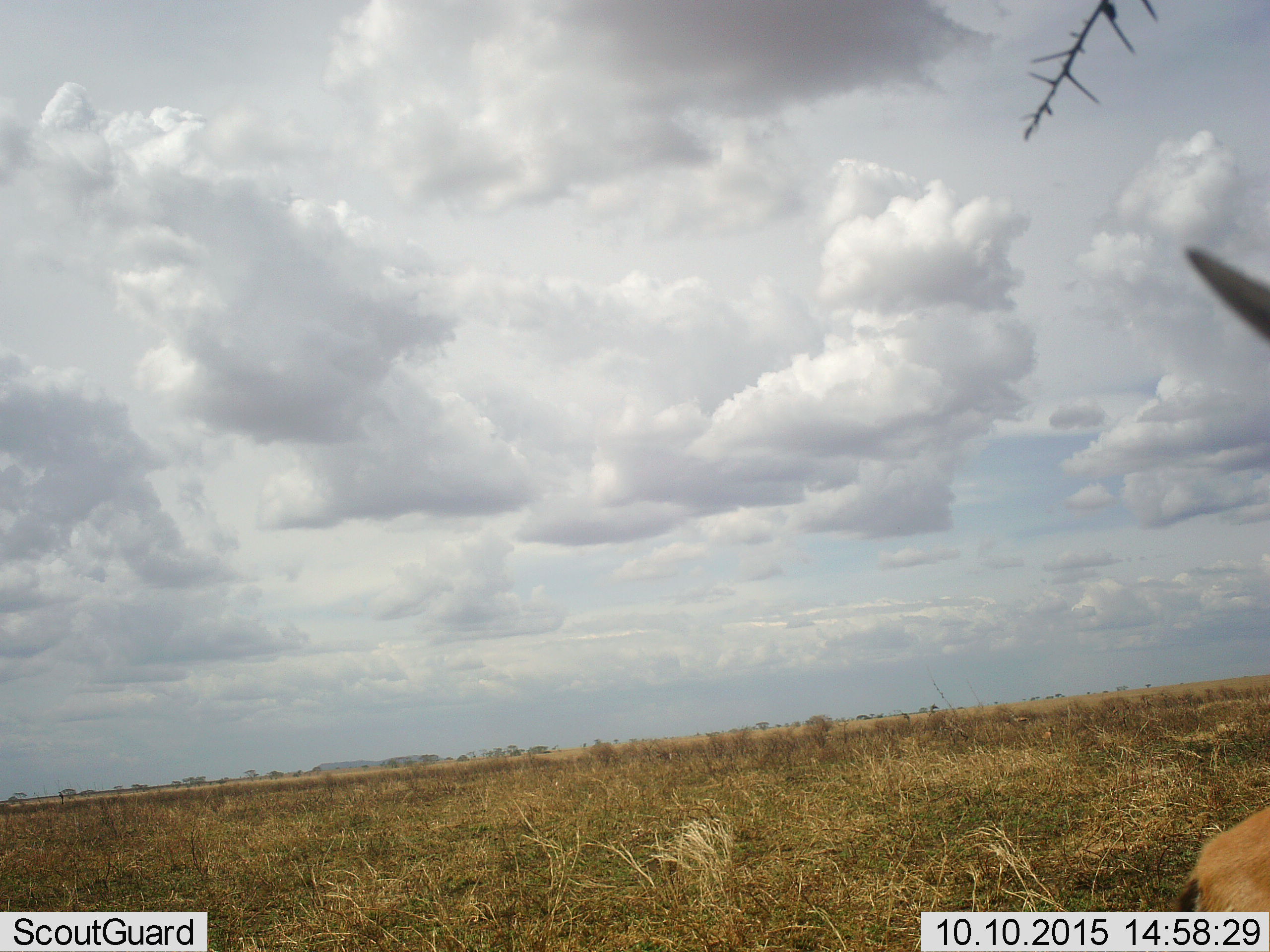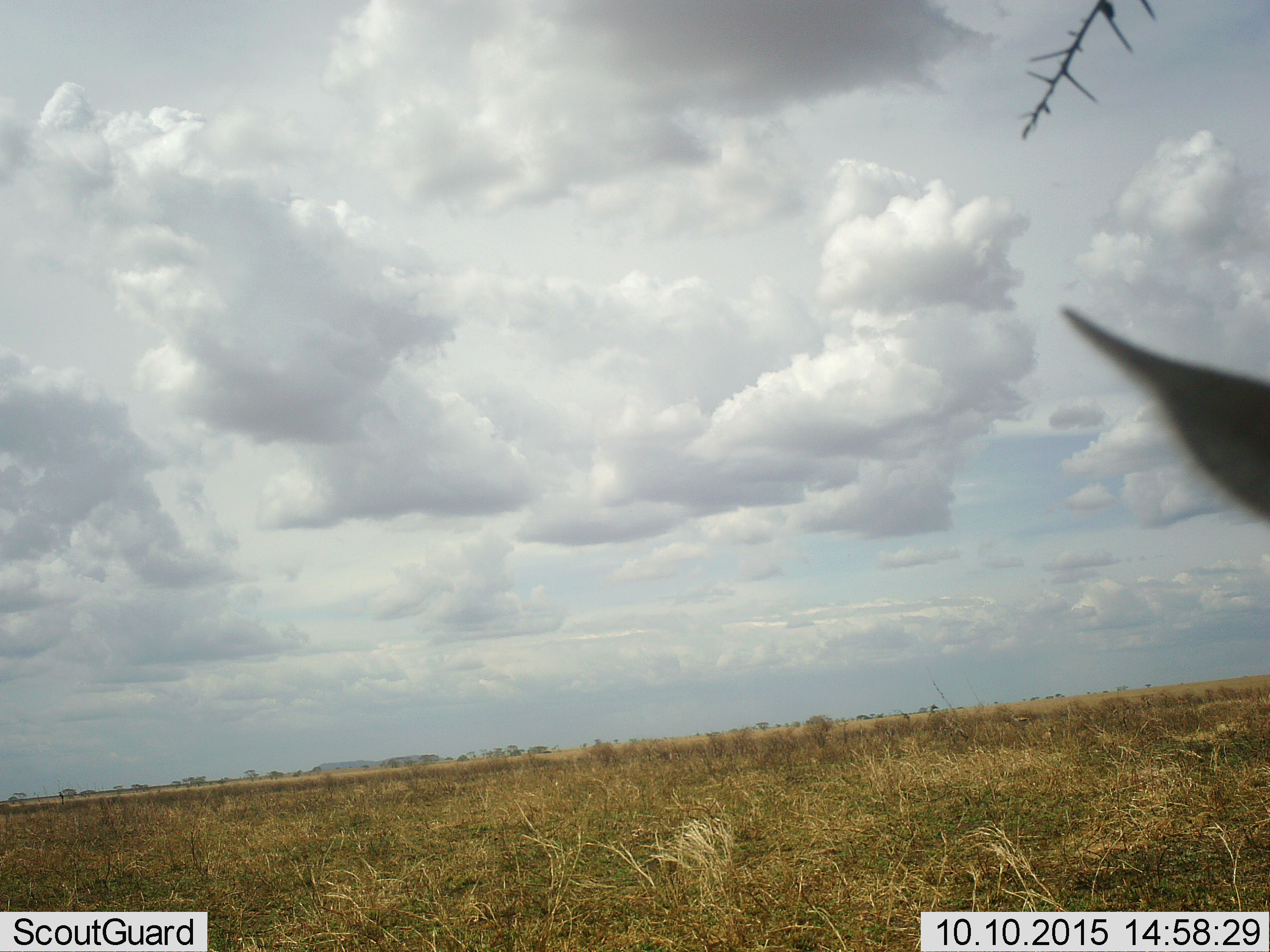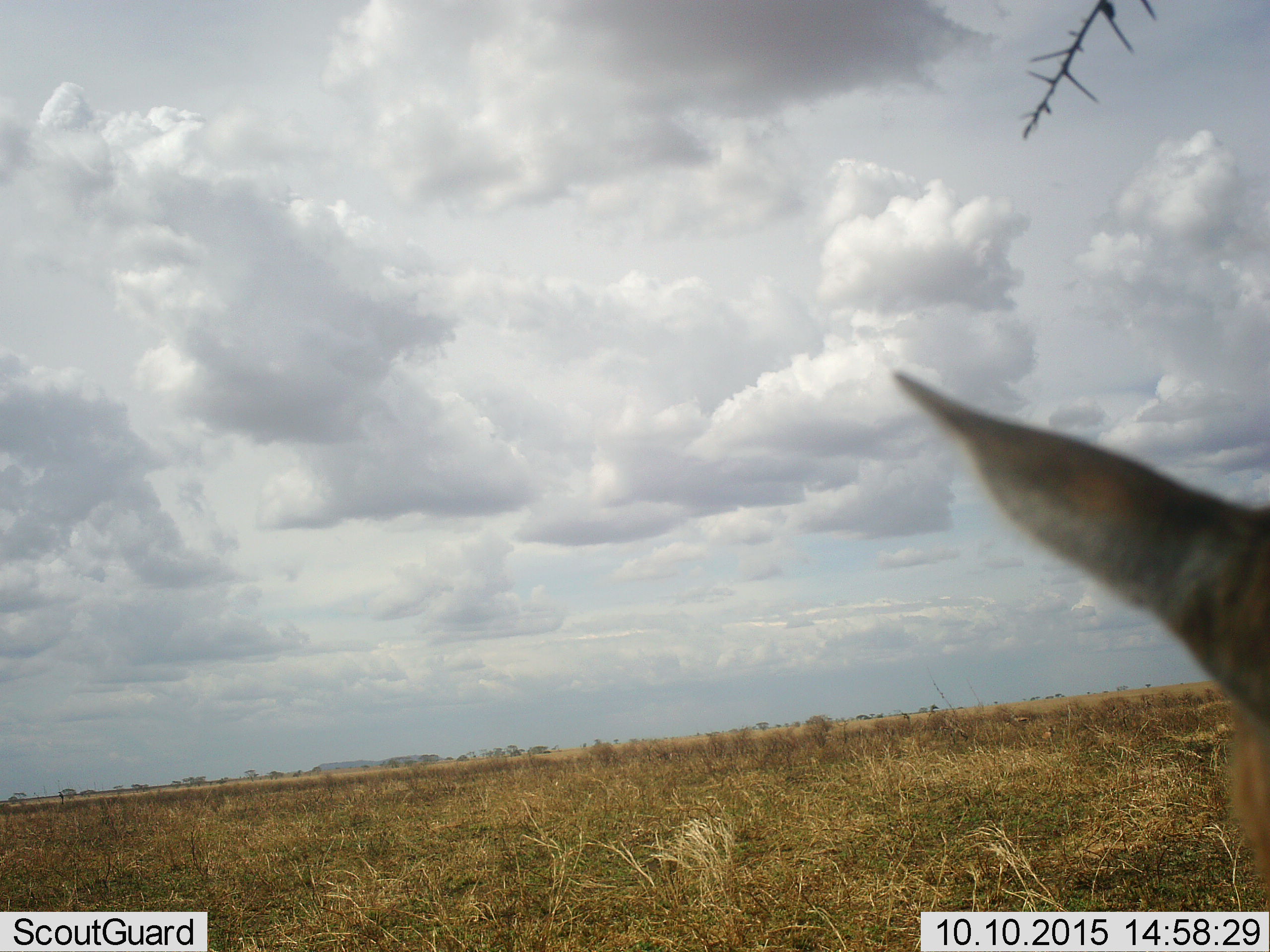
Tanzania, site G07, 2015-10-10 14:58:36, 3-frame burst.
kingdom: Animalia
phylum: Chordata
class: Mammalia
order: Artiodactyla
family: Bovidae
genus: Eudorcas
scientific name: Eudorcas thomsonii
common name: thomson's gazelle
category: gazellethomsons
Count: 1.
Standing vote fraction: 57%.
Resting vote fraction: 0%.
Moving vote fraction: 43%.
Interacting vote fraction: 0%.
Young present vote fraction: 0%.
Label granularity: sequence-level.